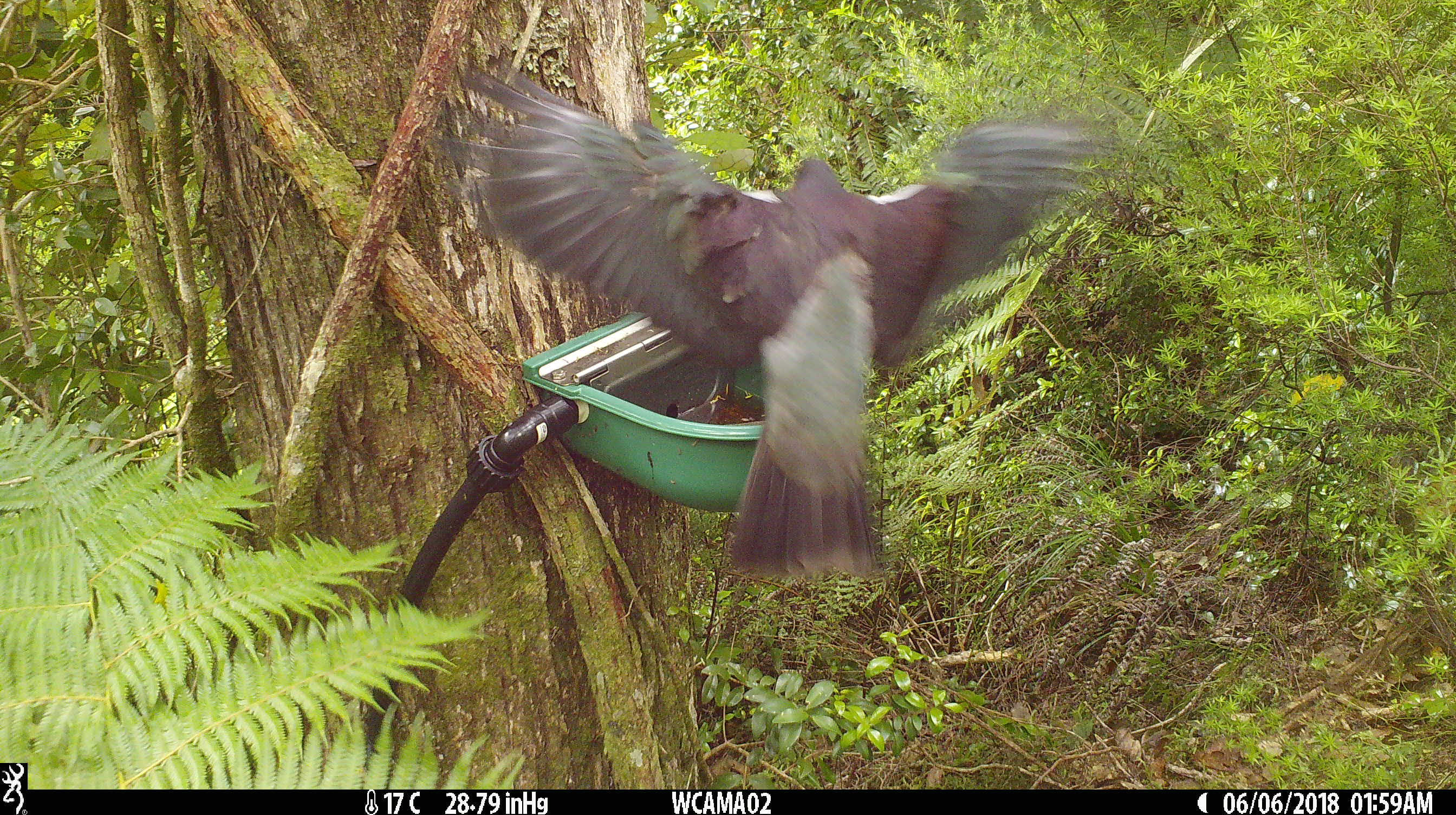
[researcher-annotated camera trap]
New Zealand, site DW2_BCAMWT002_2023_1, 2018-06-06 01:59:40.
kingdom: Animalia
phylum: Chordata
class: Aves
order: Columbiformes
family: Columbidae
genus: Hemiphaga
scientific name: Hemiphaga novaeseelandiae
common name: new zealand pigeon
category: kereru